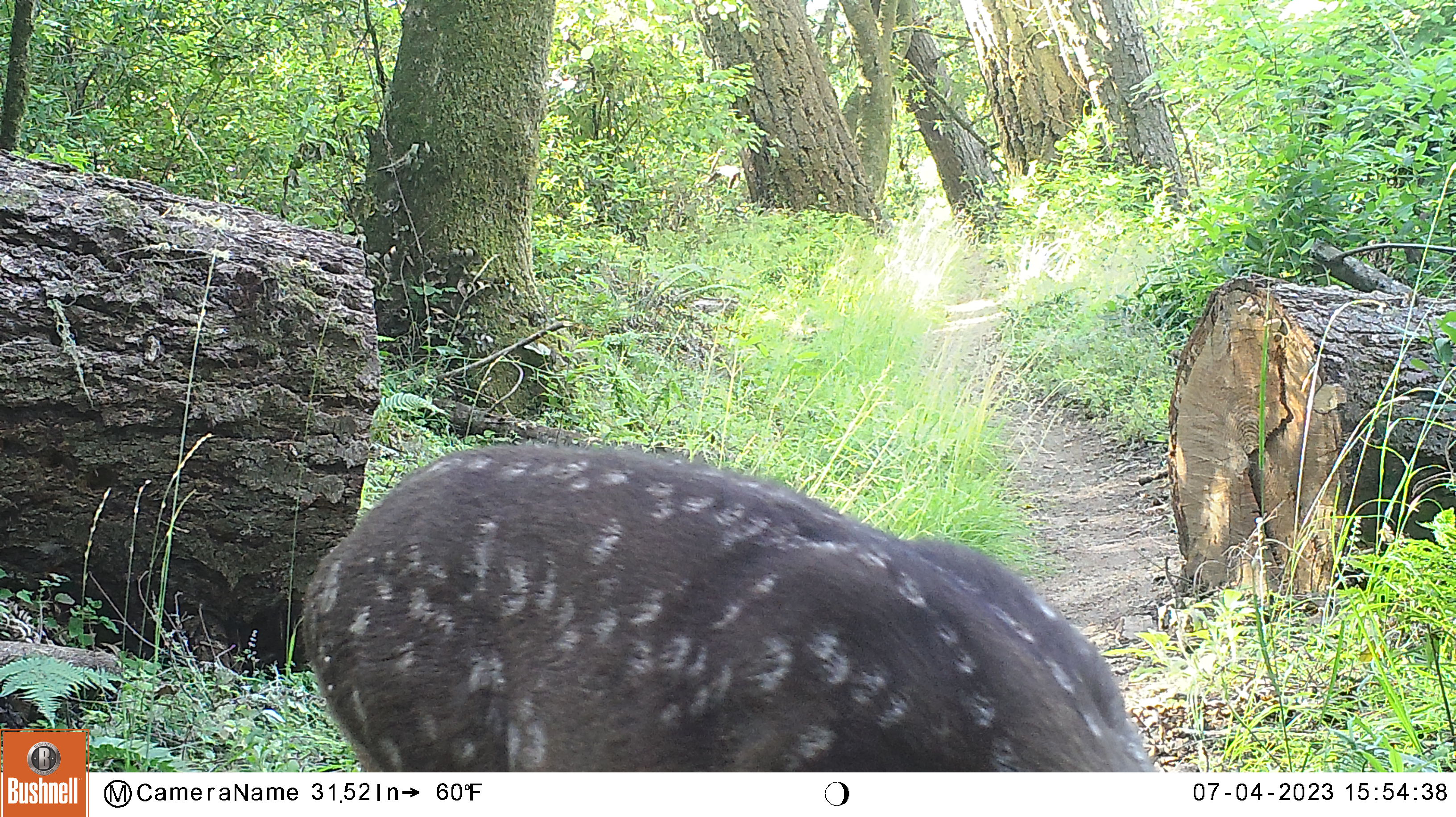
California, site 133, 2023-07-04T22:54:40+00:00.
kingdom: Animalia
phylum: Chordata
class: Mammalia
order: Artiodactyla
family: Cervidae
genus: Odocoileus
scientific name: Odocoileus hemionus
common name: mule deer